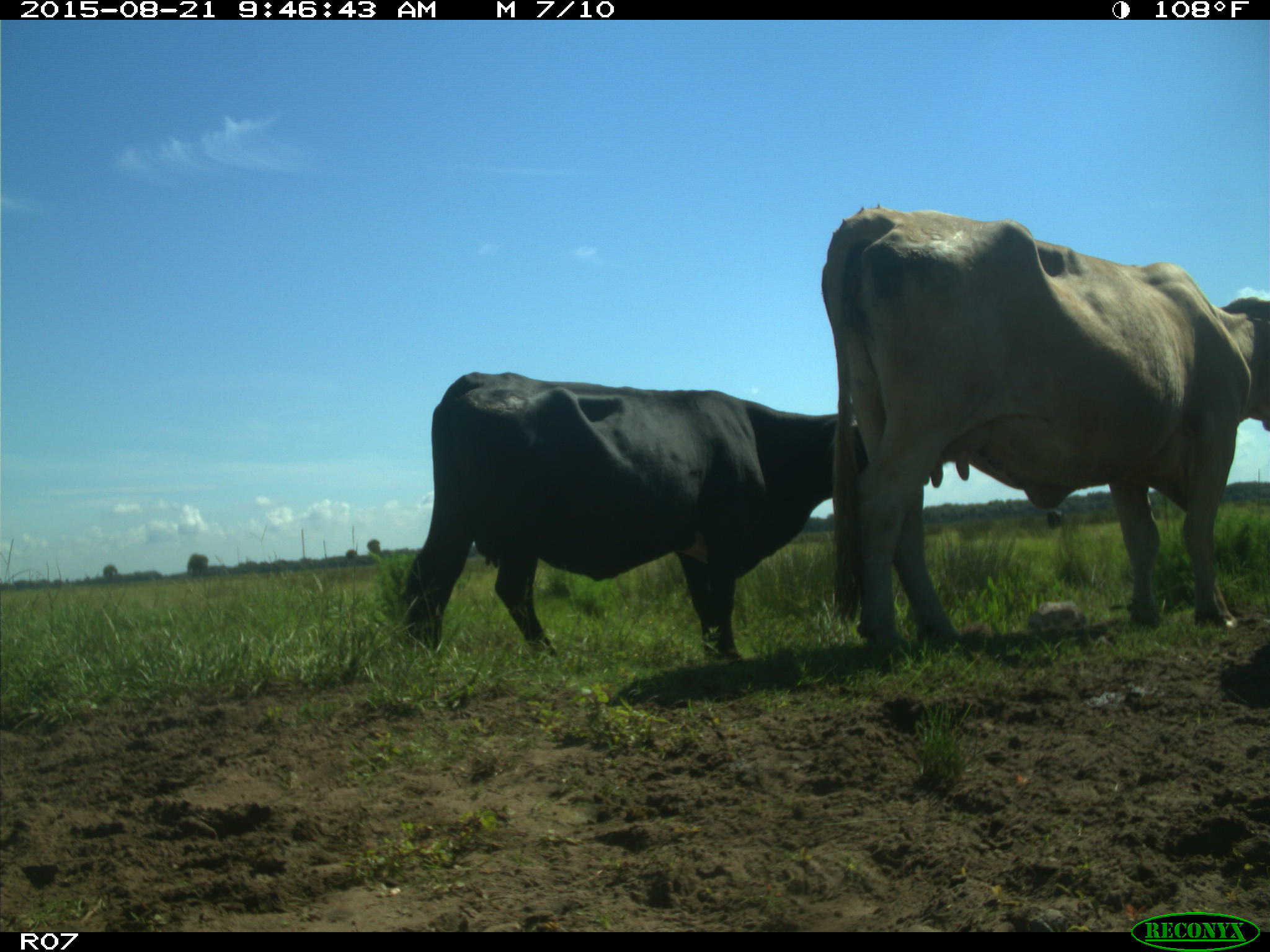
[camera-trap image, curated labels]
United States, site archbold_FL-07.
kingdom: Animalia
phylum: Chordata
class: Mammalia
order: Artiodactyla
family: Bovidae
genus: Bos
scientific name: Bos taurus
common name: domestic cow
Bos taurus (domestic cow).